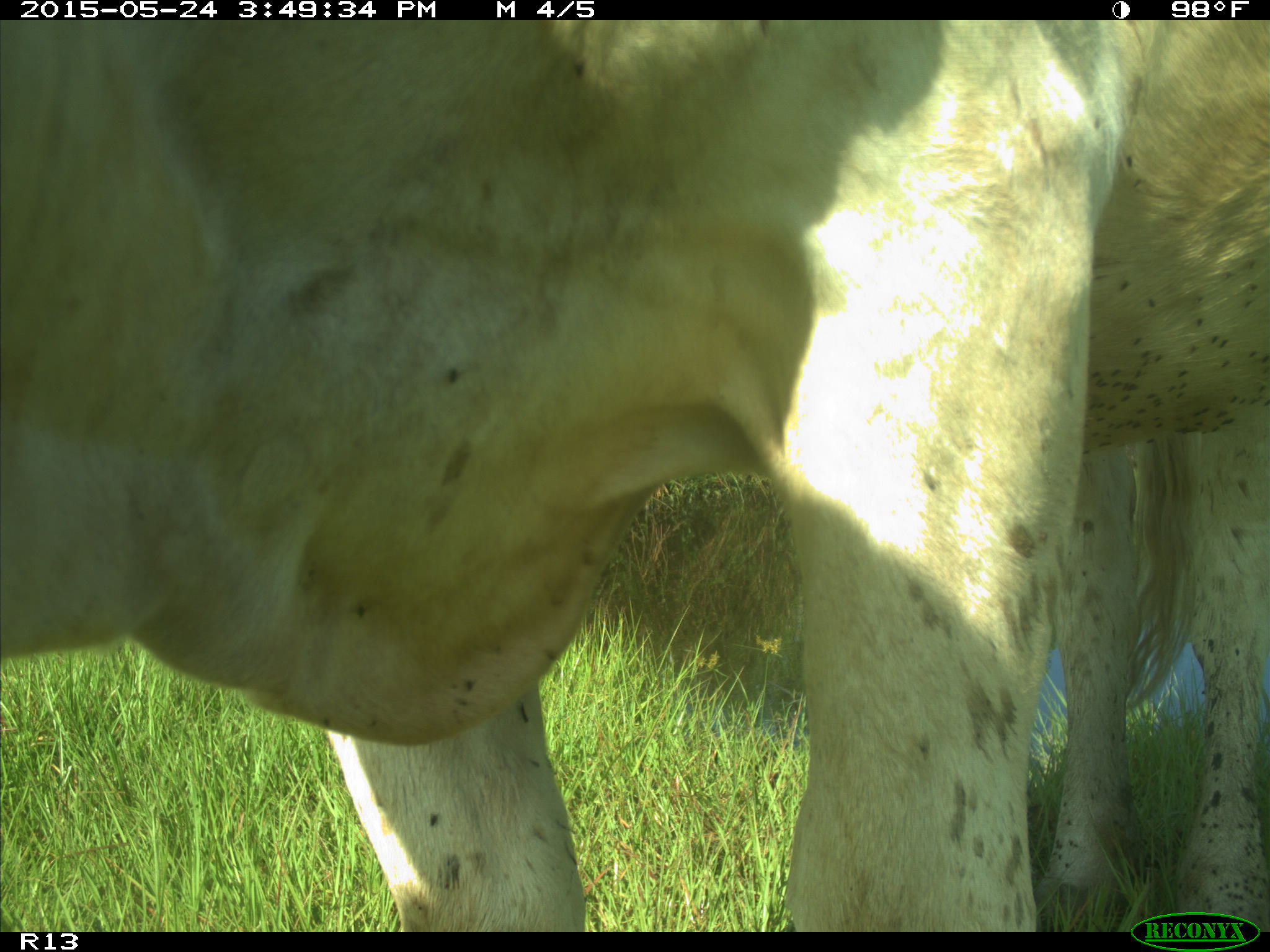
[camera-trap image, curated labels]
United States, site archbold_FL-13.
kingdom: Animalia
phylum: Chordata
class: Mammalia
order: Artiodactyla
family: Bovidae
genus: Bos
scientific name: Bos taurus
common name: domestic cow